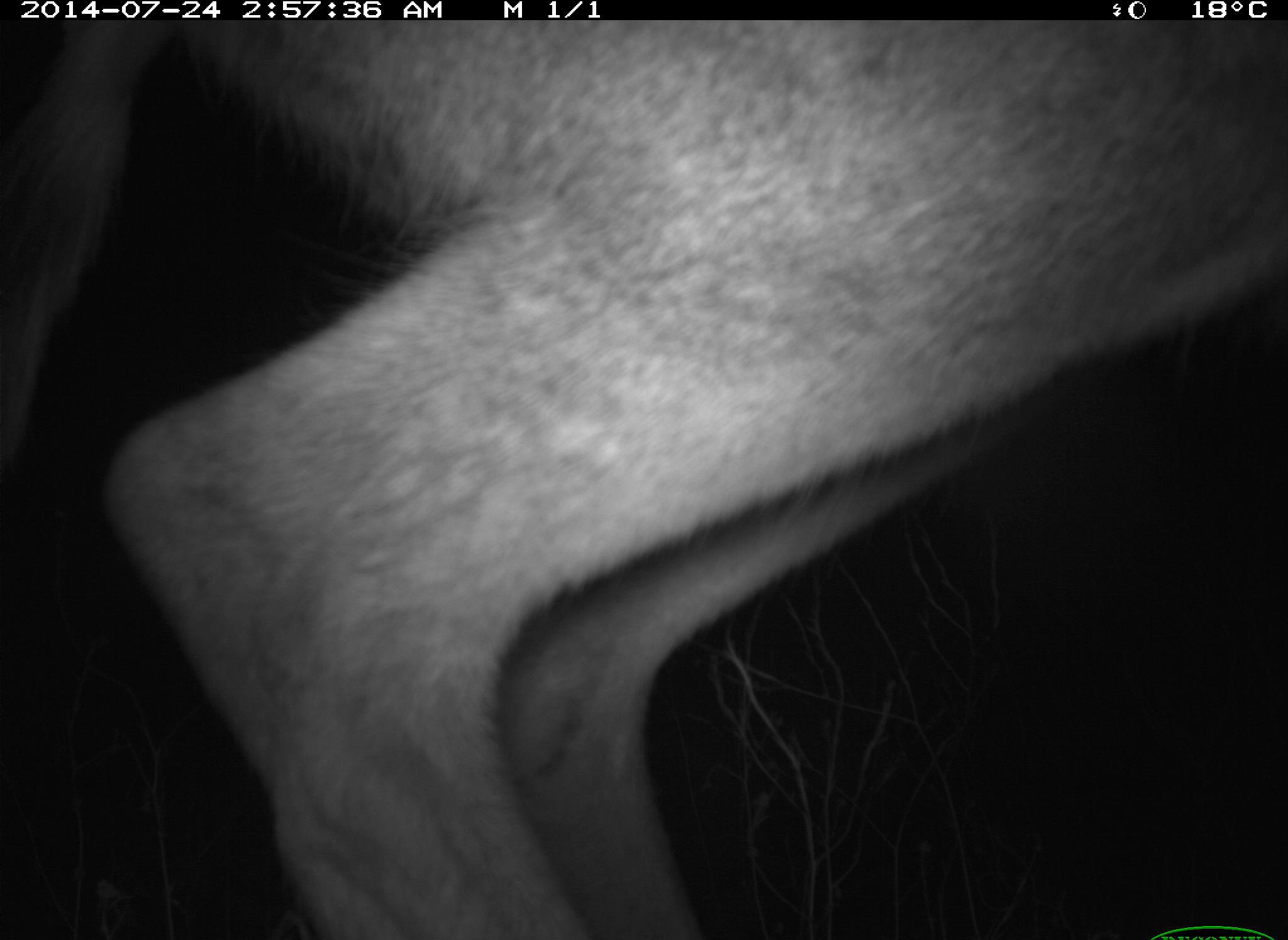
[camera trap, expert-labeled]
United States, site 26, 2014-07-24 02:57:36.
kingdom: Animalia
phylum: Chordata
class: Mammalia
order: Artiodactyla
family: Cervidae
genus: Odocoileus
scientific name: Odocoileus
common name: deer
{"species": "deer (Odocoileus)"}